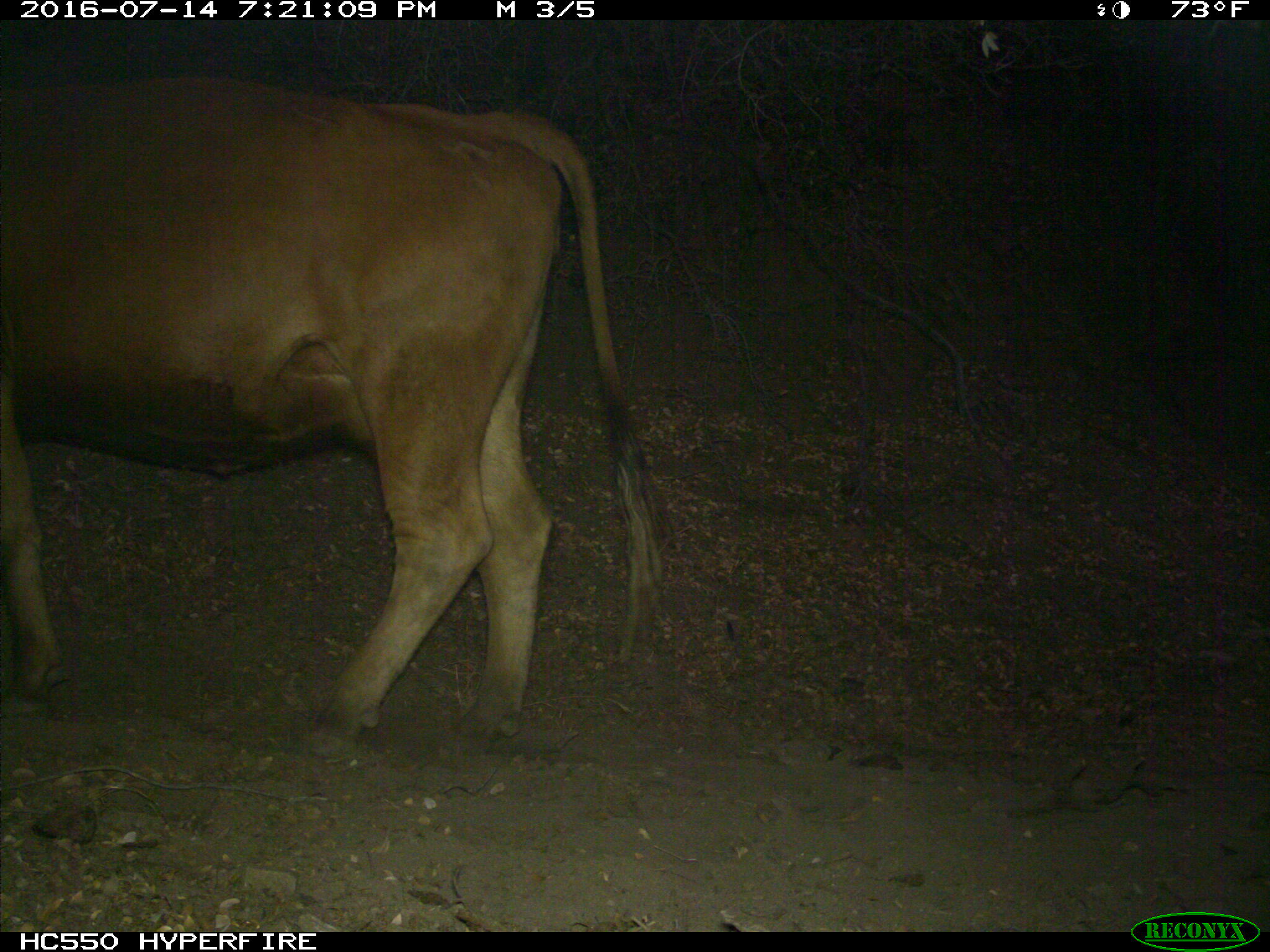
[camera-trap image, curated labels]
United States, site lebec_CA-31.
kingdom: Animalia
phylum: Chordata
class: Mammalia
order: Artiodactyla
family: Bovidae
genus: Bos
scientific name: Bos taurus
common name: domestic cow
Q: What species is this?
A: Bos taurus (domestic cow).